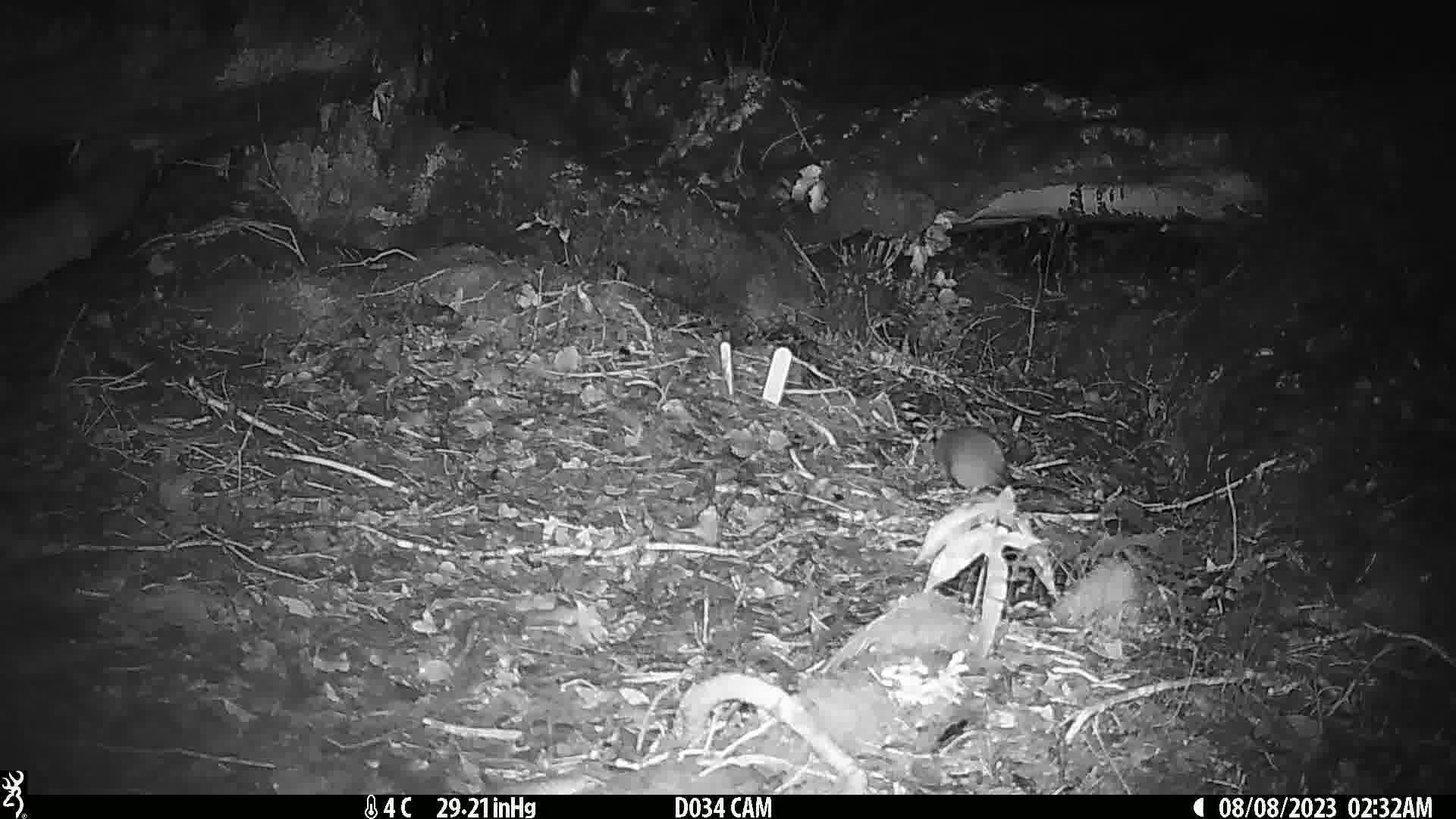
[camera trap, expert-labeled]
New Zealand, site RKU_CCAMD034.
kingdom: Animalia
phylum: Chordata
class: Mammalia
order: Rodentia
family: Muridae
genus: Rattus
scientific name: Rattus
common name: rat